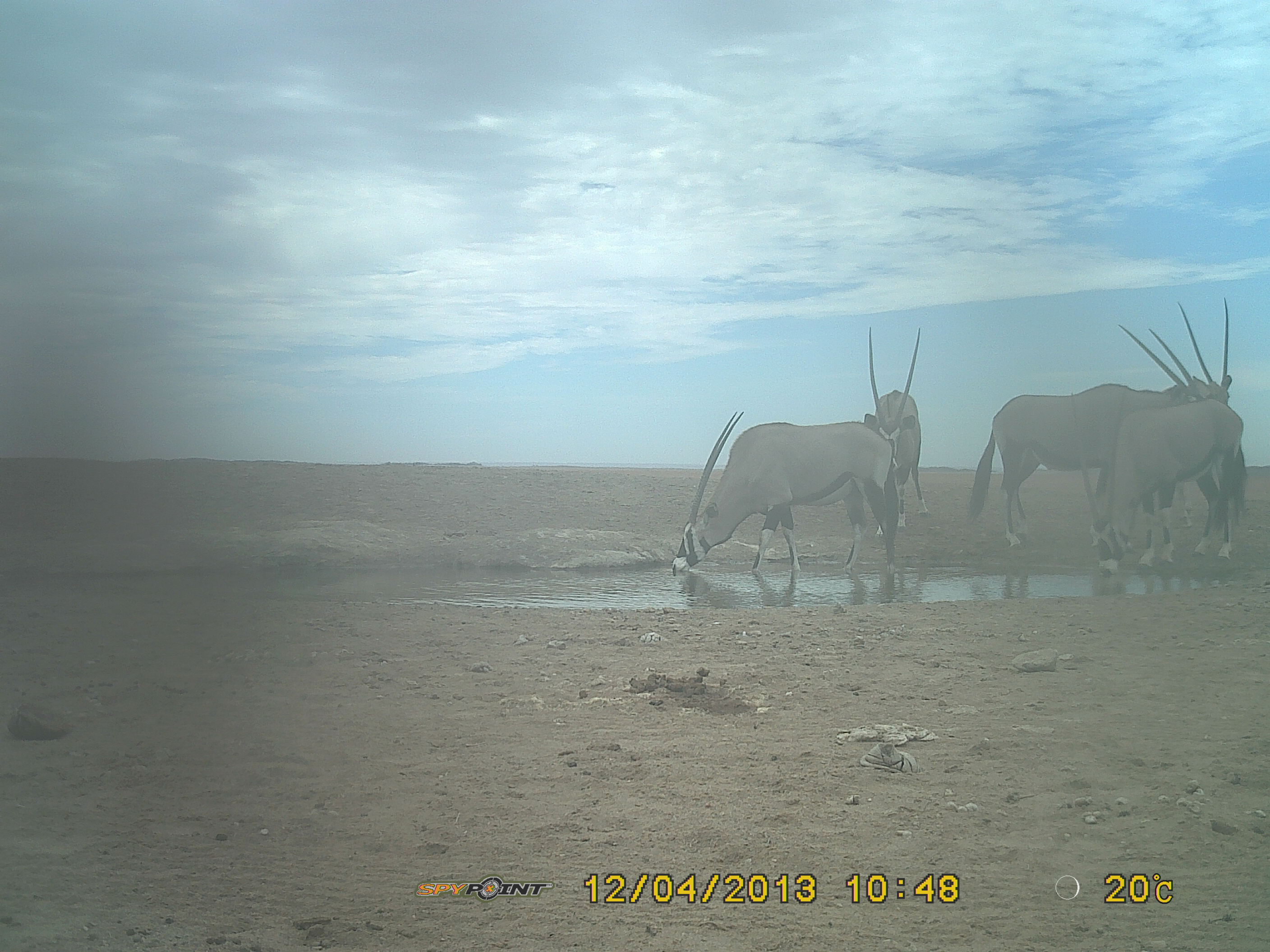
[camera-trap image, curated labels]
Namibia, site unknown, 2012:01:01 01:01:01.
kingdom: Animalia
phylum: Chordata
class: Mammalia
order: Artiodactyla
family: Bovidae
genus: Oryx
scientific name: Oryx gazella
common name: gemsbok